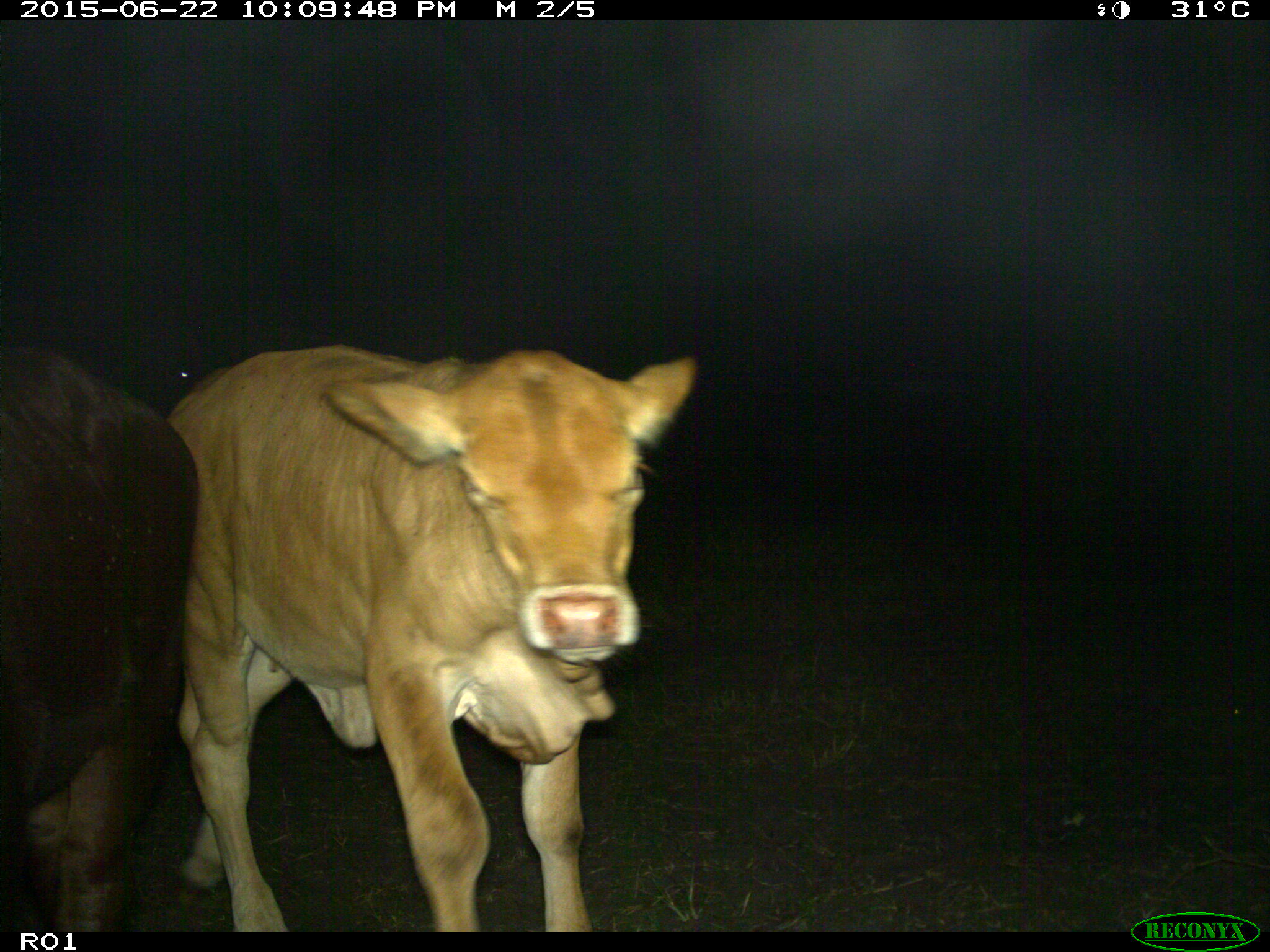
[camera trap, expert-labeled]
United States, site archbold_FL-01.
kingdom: Animalia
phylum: Chordata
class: Mammalia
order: Artiodactyla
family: Bovidae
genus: Bos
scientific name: Bos taurus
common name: domestic cow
Bos taurus (domestic cow).